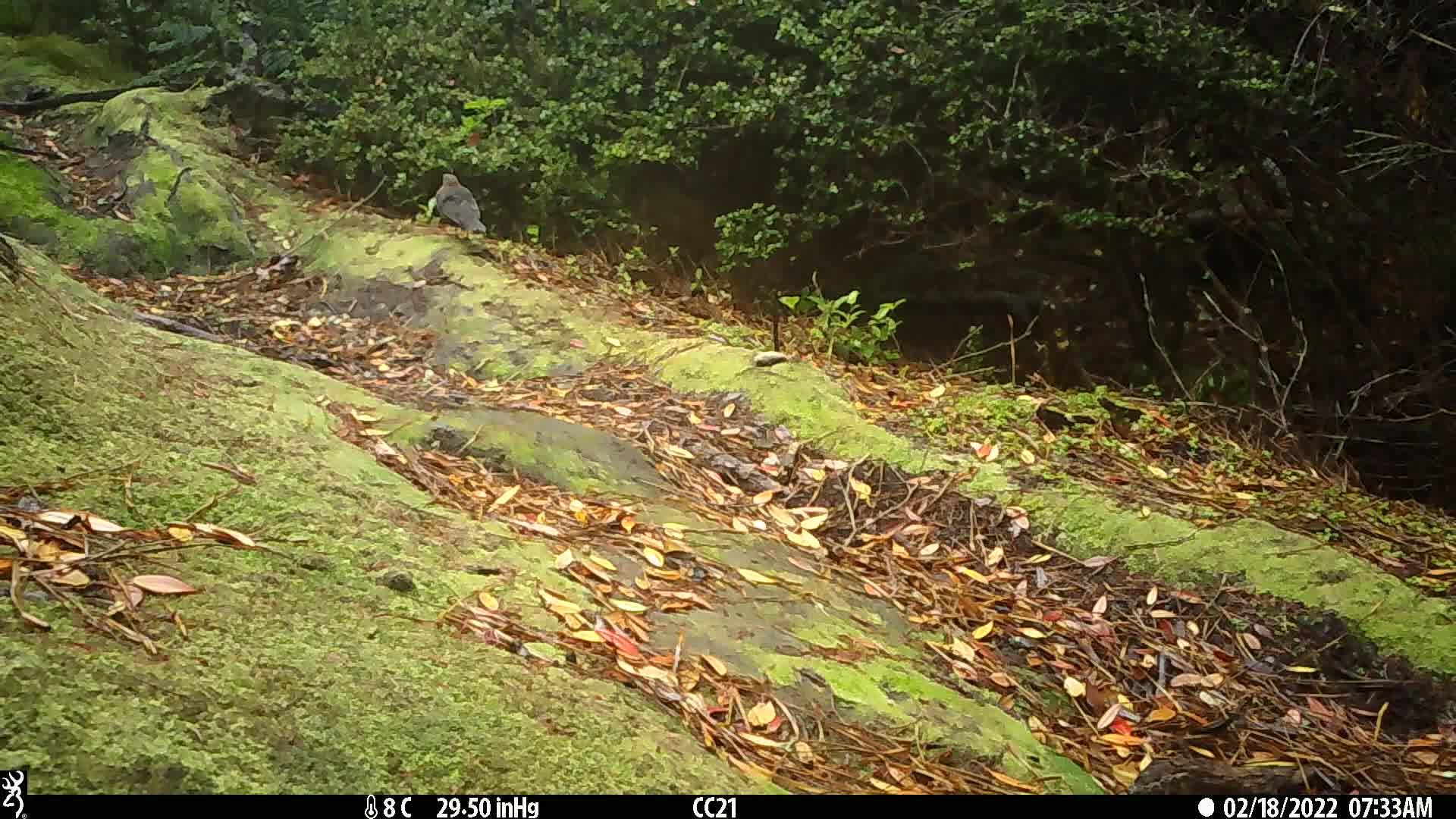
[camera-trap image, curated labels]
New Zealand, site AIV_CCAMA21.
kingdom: Animalia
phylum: Chordata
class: Aves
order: Passeriformes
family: Turdidae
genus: Turdus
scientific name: Turdus merula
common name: eurasian blackbird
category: blackbird